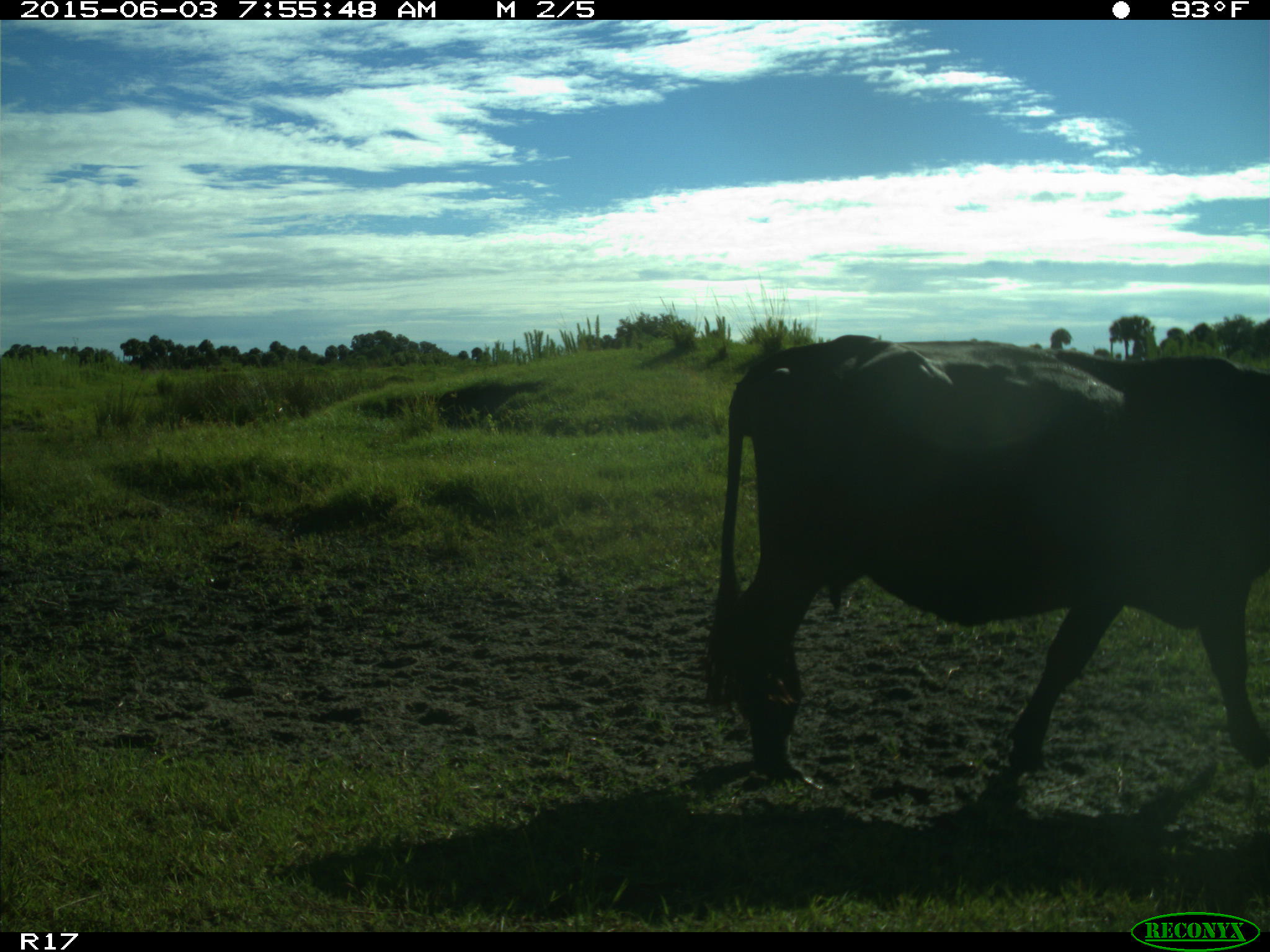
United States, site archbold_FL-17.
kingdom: Animalia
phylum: Chordata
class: Mammalia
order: Artiodactyla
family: Bovidae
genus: Bos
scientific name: Bos taurus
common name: domestic cow